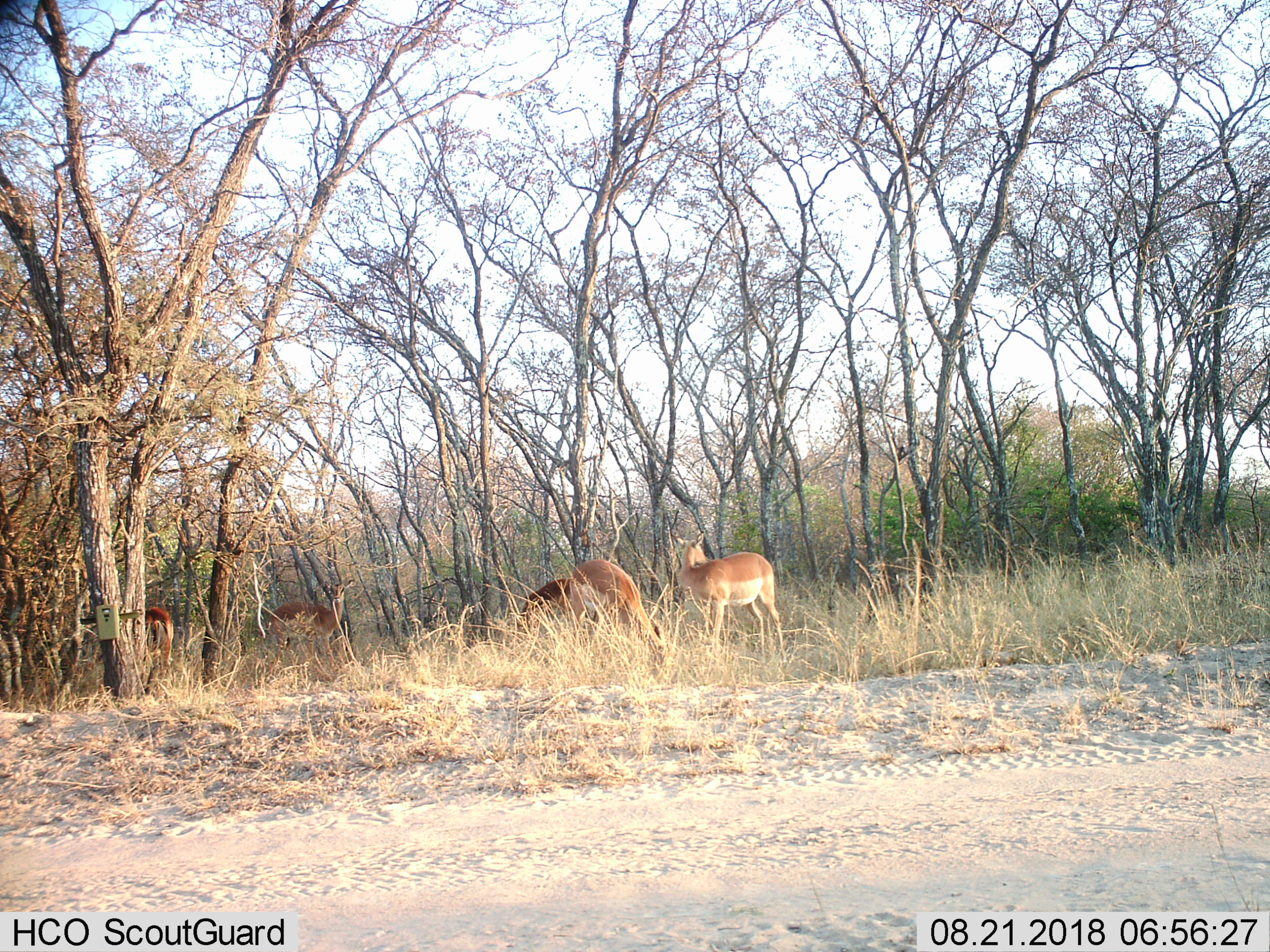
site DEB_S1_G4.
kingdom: Animalia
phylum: Chordata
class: Mammalia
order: Artiodactyla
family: Bovidae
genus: Aepyceros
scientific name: Aepyceros melampus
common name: impala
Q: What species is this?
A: Impala (Aepyceros melampus).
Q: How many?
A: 5.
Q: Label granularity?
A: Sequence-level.